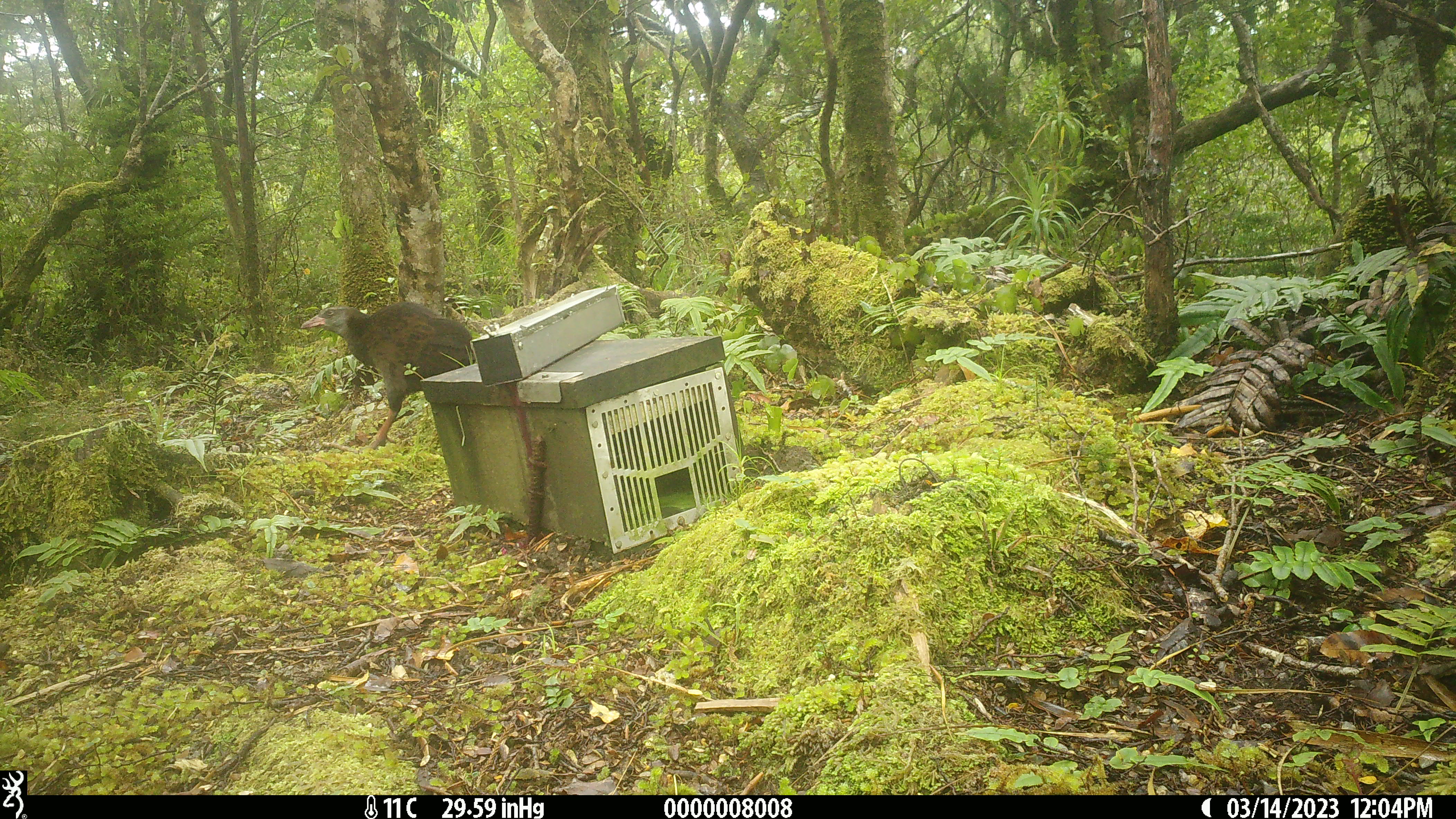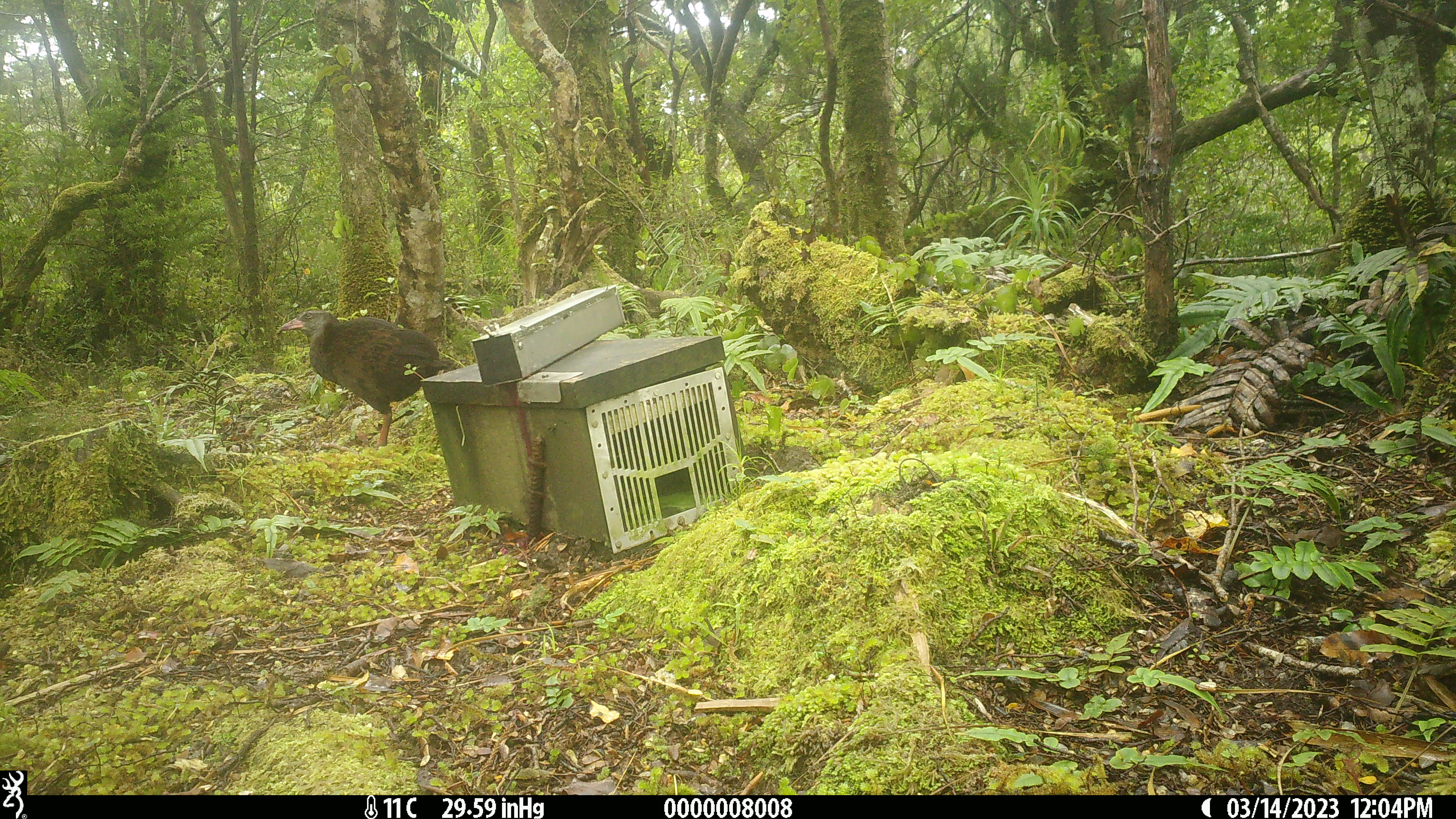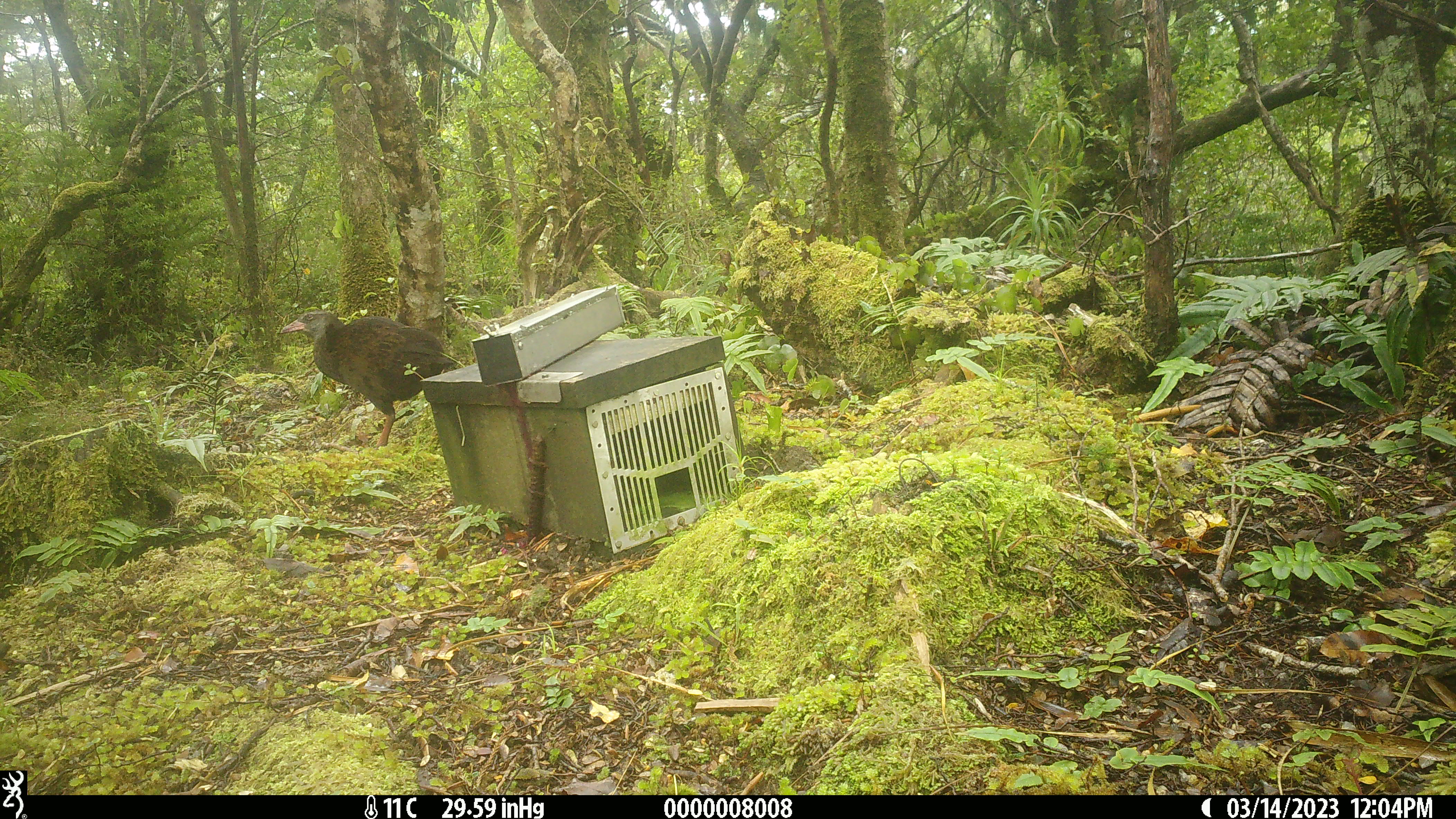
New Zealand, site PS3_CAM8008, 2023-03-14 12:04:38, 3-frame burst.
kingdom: Animalia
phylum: Chordata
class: Aves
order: Gruiformes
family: Rallidae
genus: Gallirallus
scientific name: Gallirallus australis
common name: weka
Weka (Gallirallus australis).